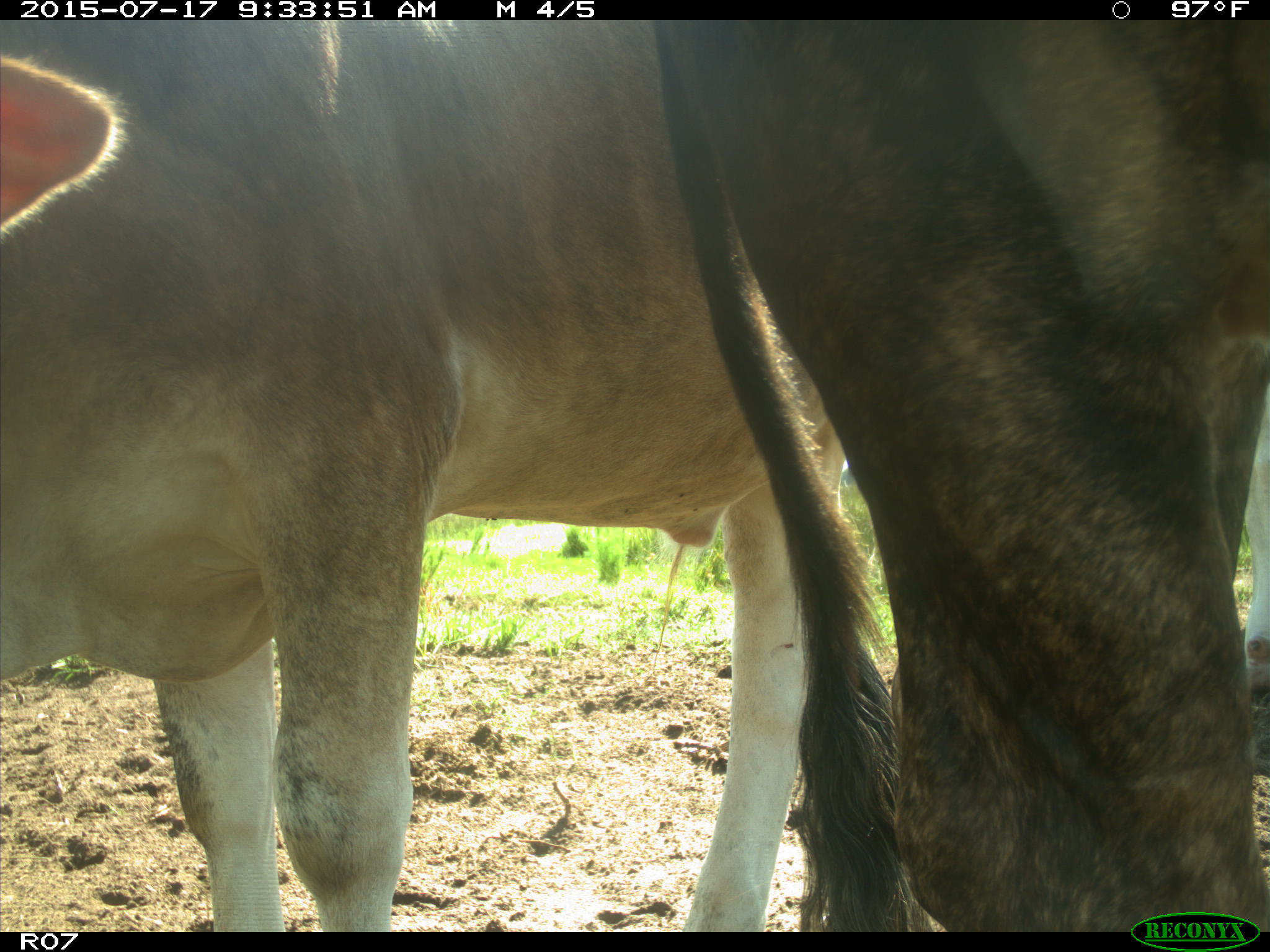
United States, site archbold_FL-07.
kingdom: Animalia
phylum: Chordata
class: Mammalia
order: Artiodactyla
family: Bovidae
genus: Bos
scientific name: Bos taurus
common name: domestic cow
Bos taurus (domestic cow).